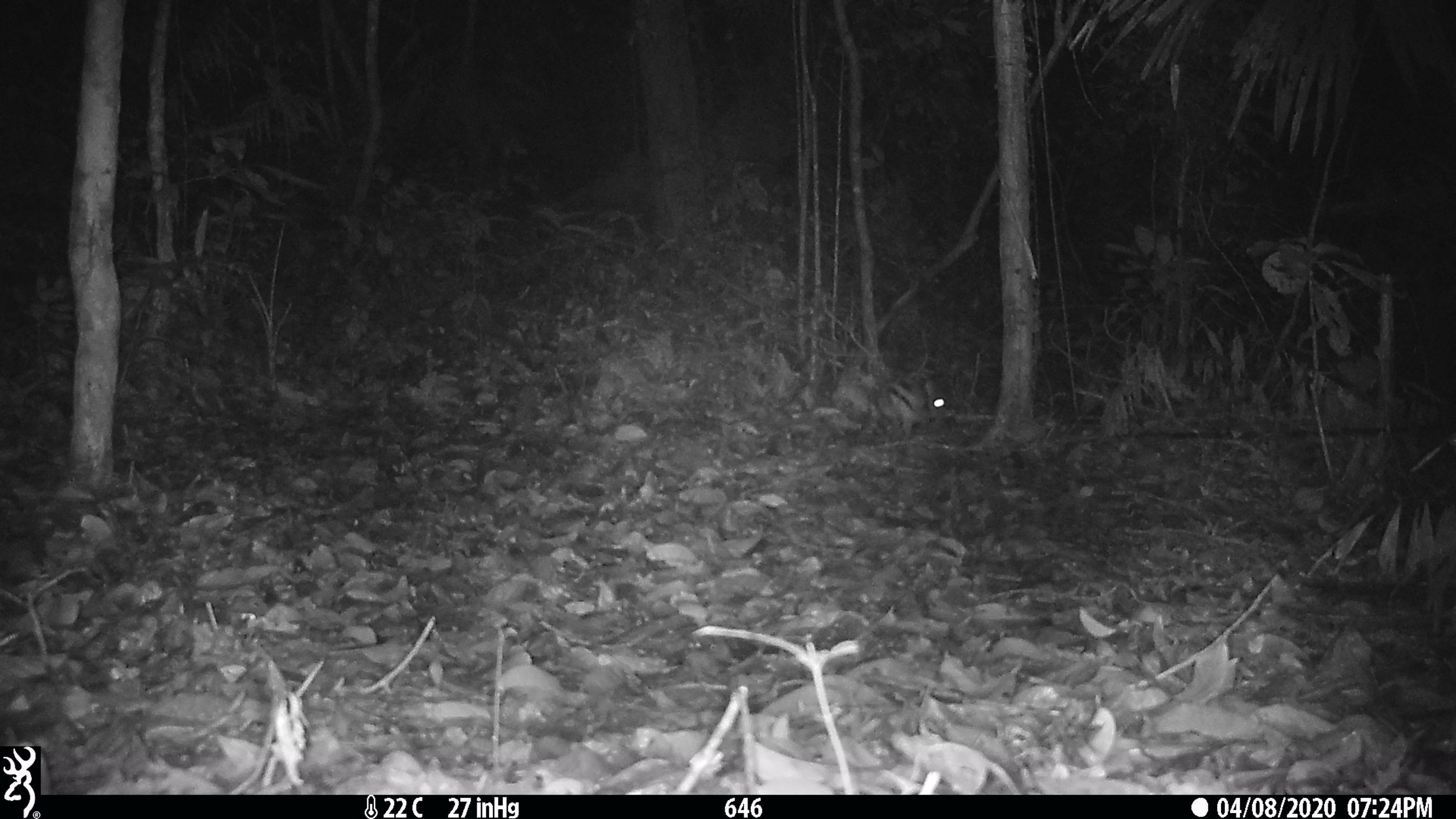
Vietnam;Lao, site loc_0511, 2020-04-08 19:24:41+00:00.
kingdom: Animalia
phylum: Chordata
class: Mammalia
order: Lagomorpha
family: Leporidae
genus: Nesolagus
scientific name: Nesolagus timminsi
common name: annamite striped rabbit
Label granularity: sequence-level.